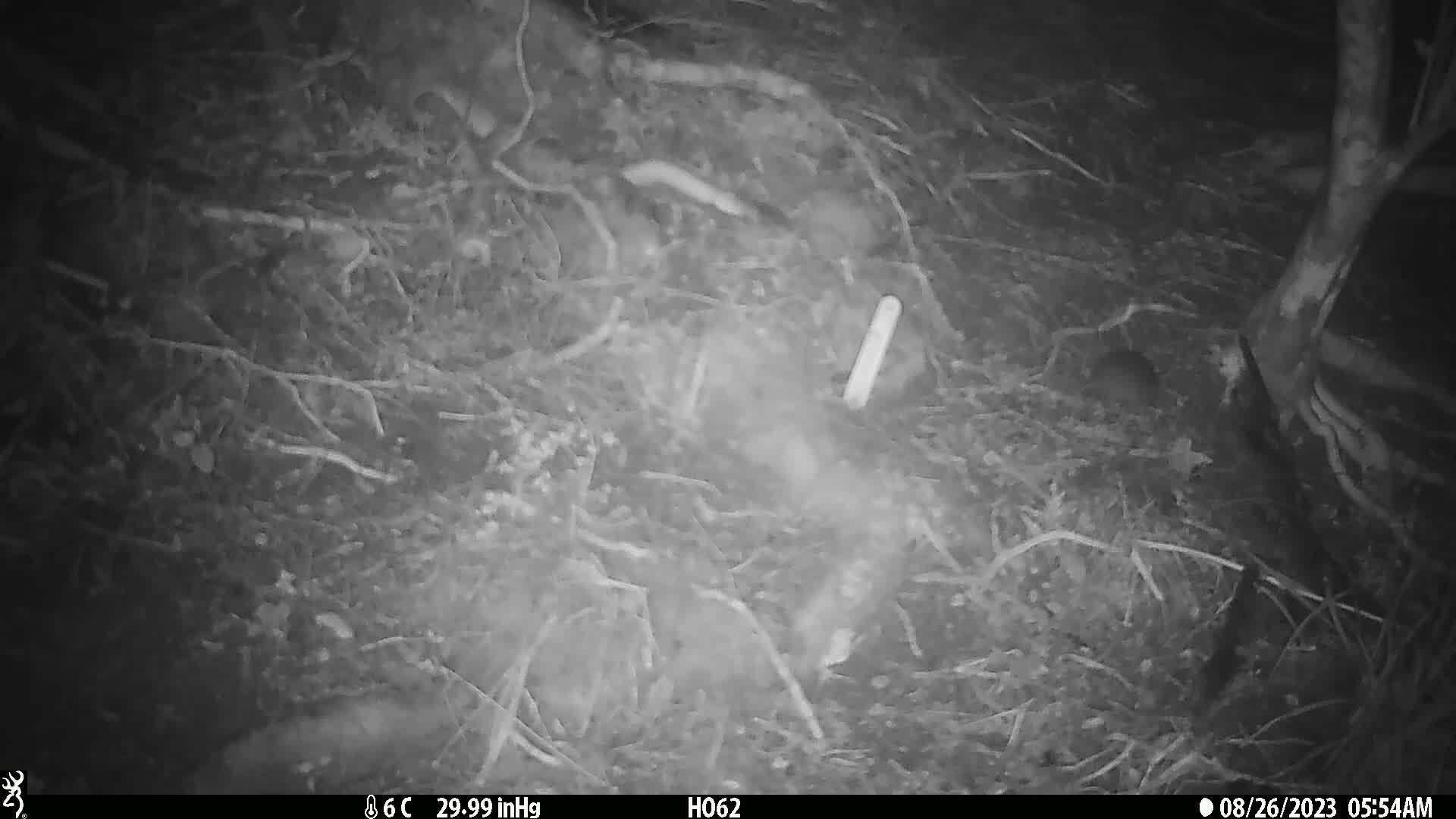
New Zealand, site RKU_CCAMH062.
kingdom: Animalia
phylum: Chordata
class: Mammalia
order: Rodentia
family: Muridae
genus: Rattus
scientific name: Rattus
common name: rat